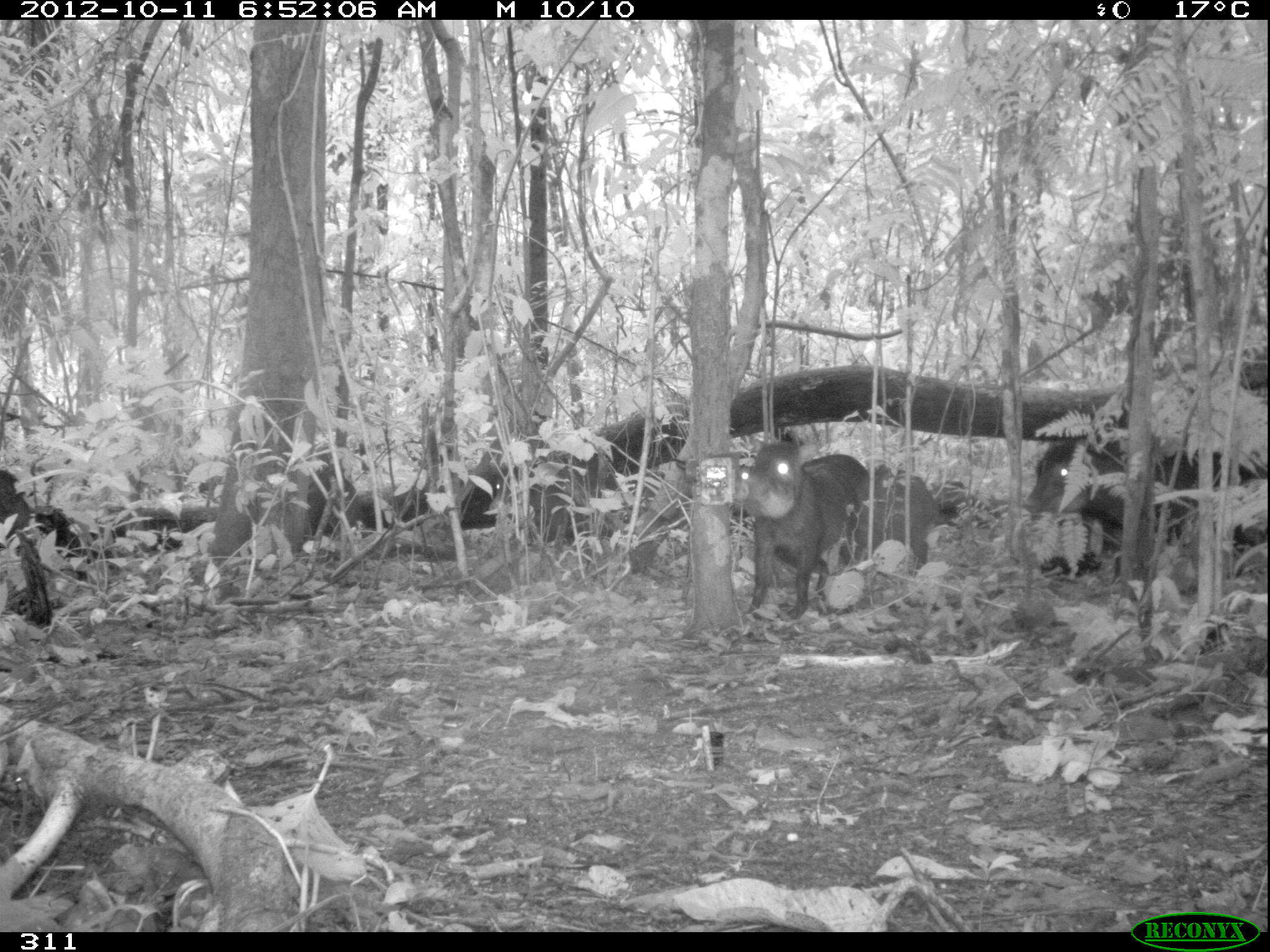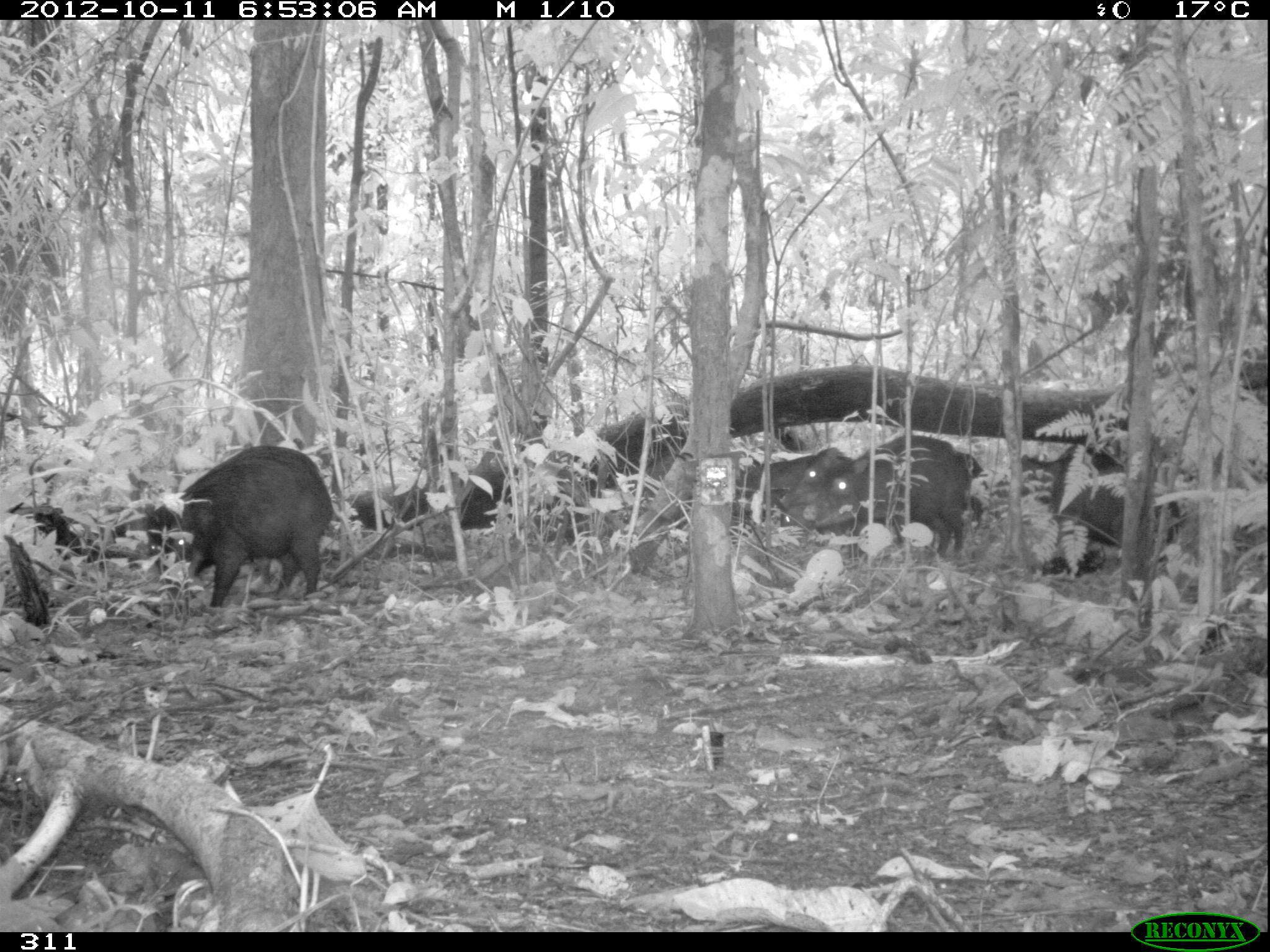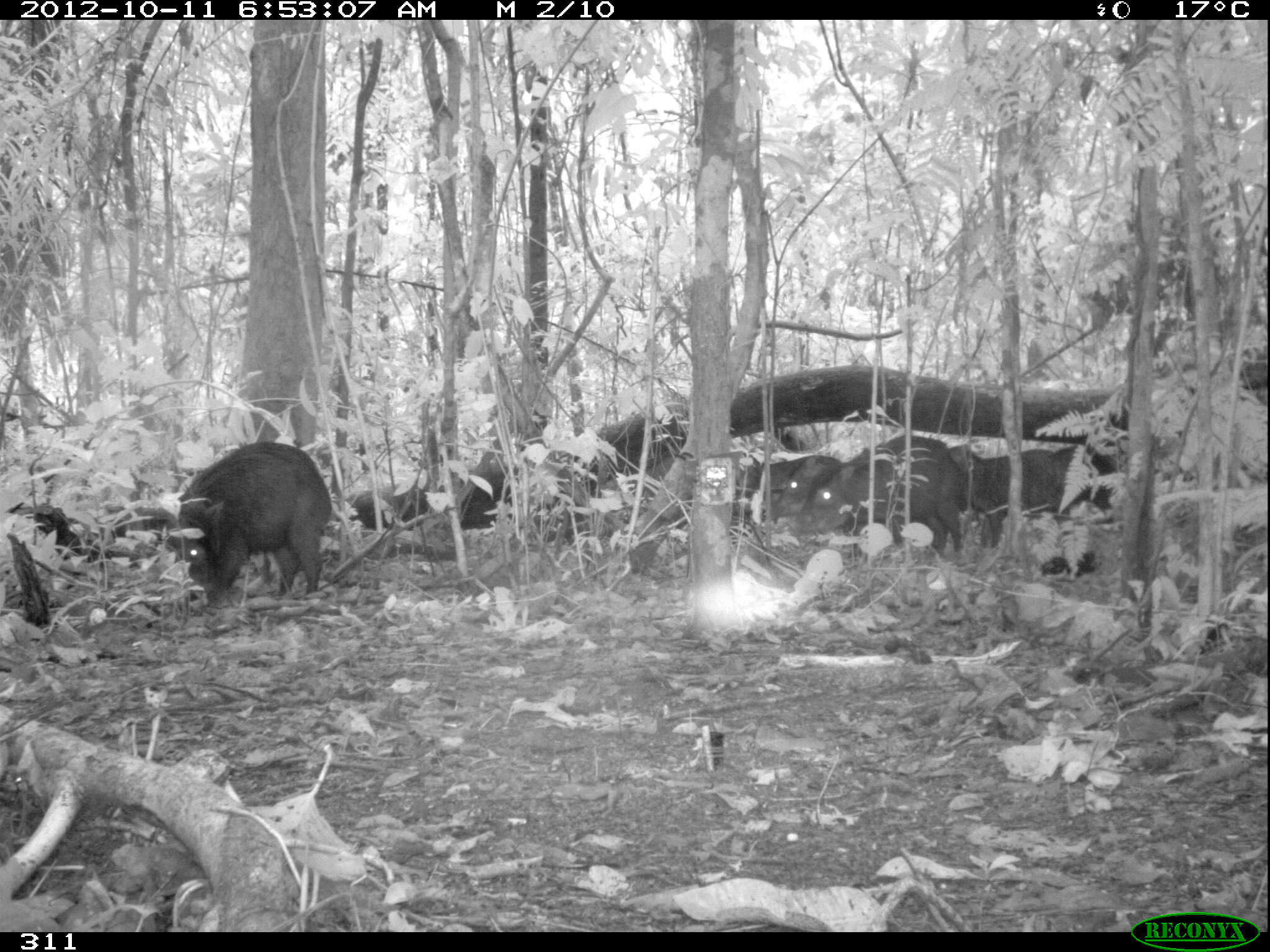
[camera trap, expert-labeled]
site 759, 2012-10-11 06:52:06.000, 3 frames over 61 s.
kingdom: Animalia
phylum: Chordata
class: Mammalia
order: Artiodactyla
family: Tayassuidae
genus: Tayassu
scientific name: Tayassu pecari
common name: white-lipped peccary